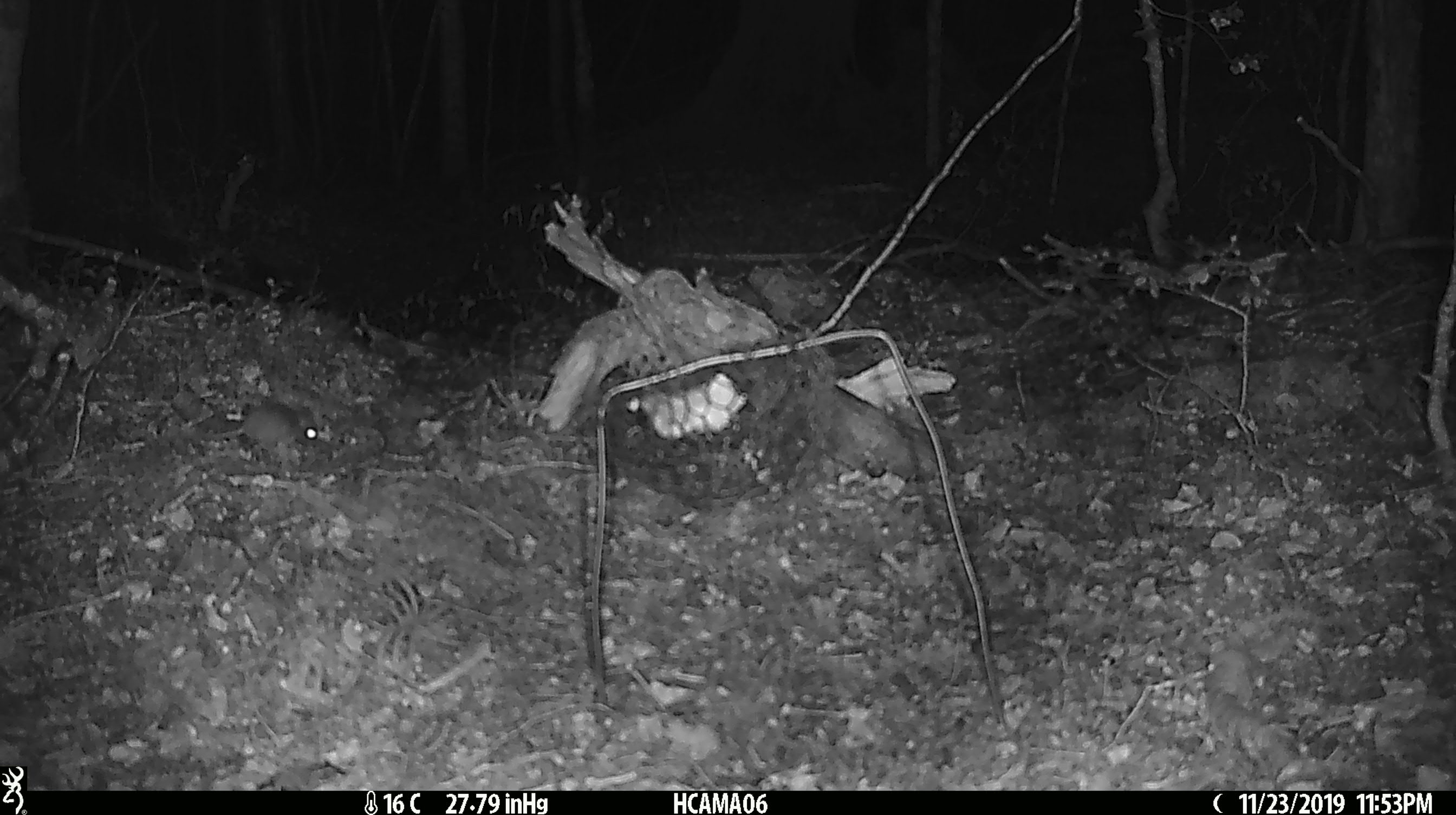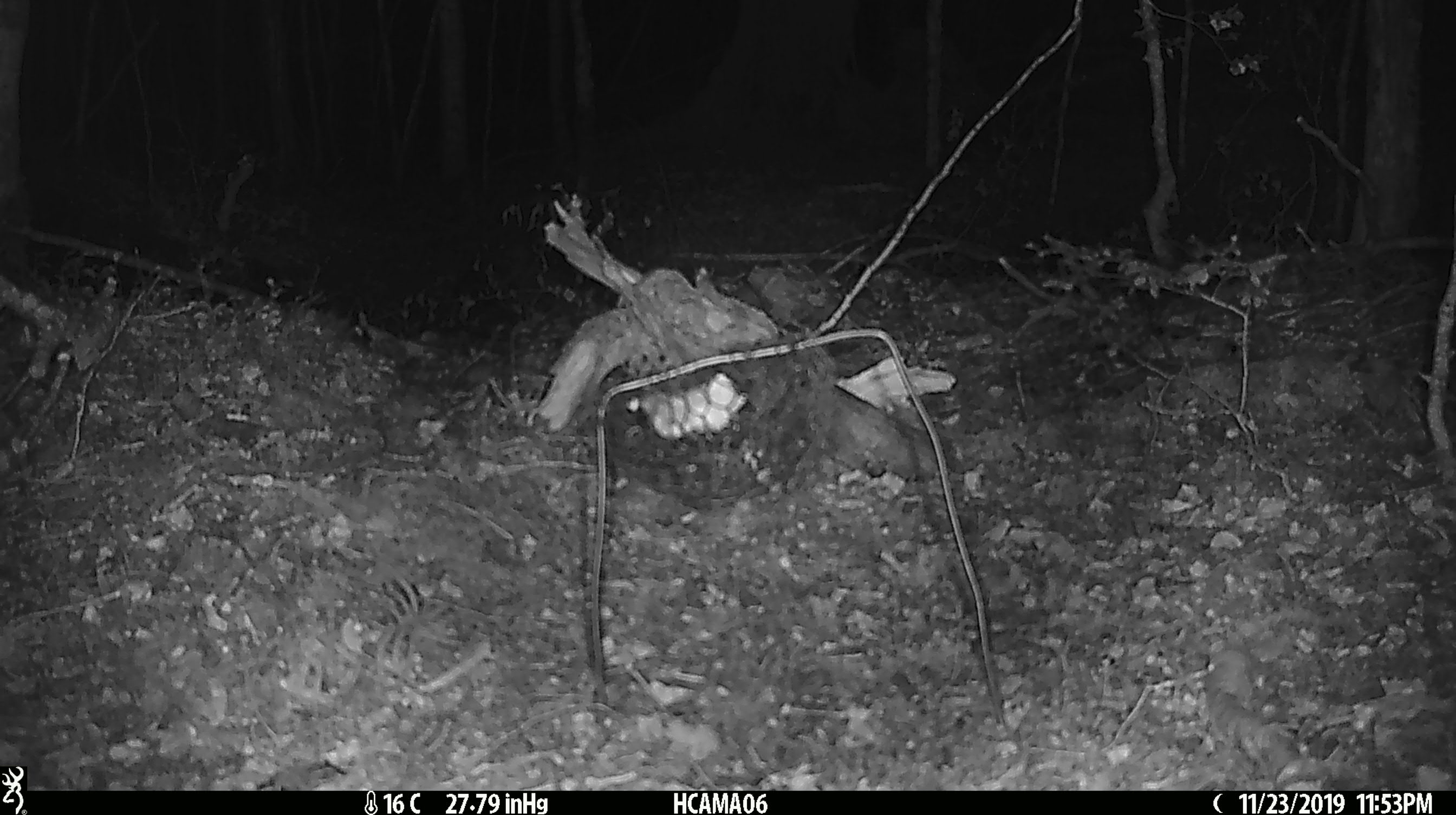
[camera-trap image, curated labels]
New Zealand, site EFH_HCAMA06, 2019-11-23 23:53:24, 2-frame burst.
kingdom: Animalia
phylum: Chordata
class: Mammalia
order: Rodentia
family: Muridae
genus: Mus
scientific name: Mus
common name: mouse